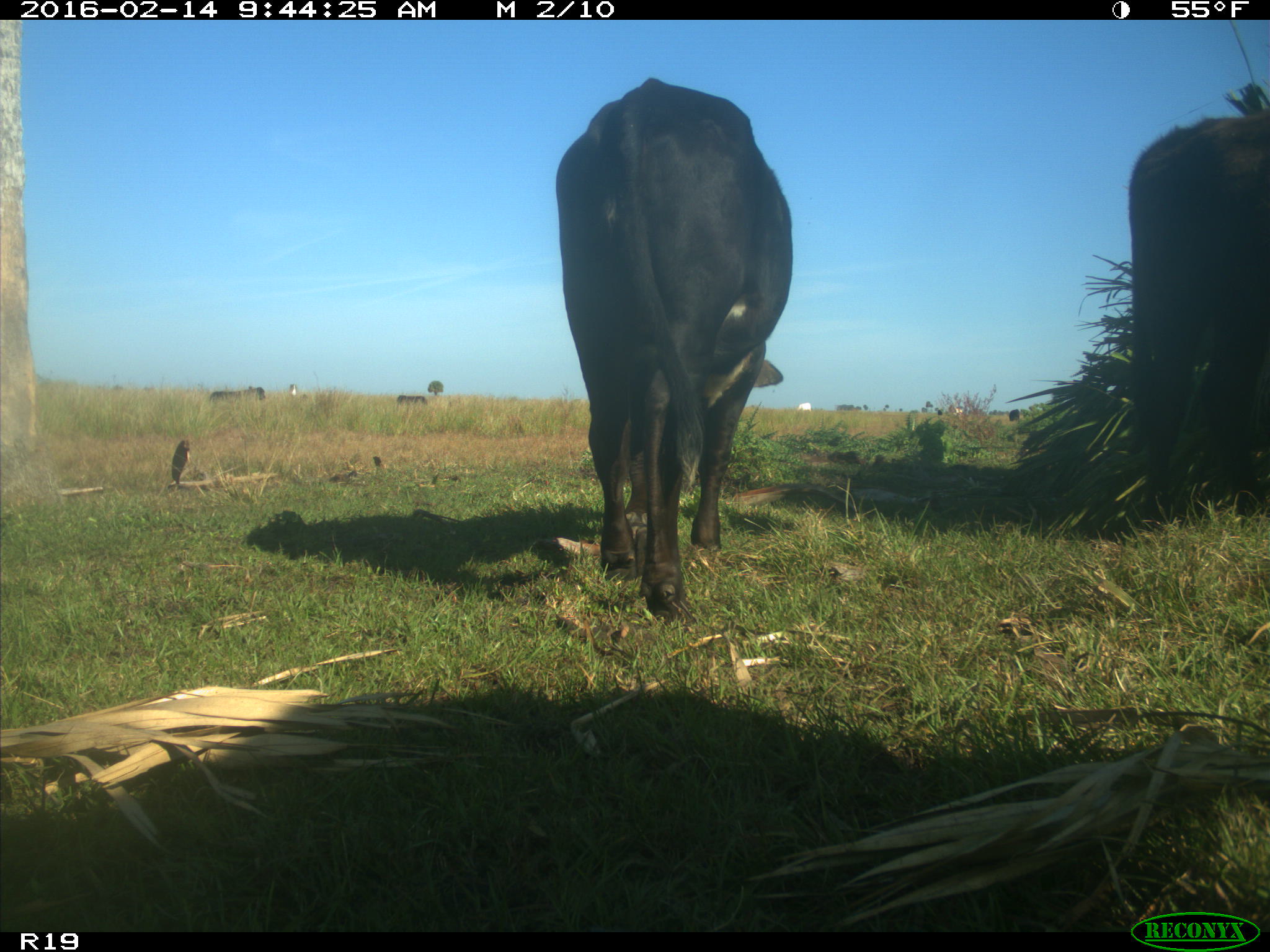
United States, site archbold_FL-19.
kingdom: Animalia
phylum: Chordata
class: Mammalia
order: Artiodactyla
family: Bovidae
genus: Bos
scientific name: Bos taurus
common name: domestic cow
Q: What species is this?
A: Bos taurus (domestic cow).